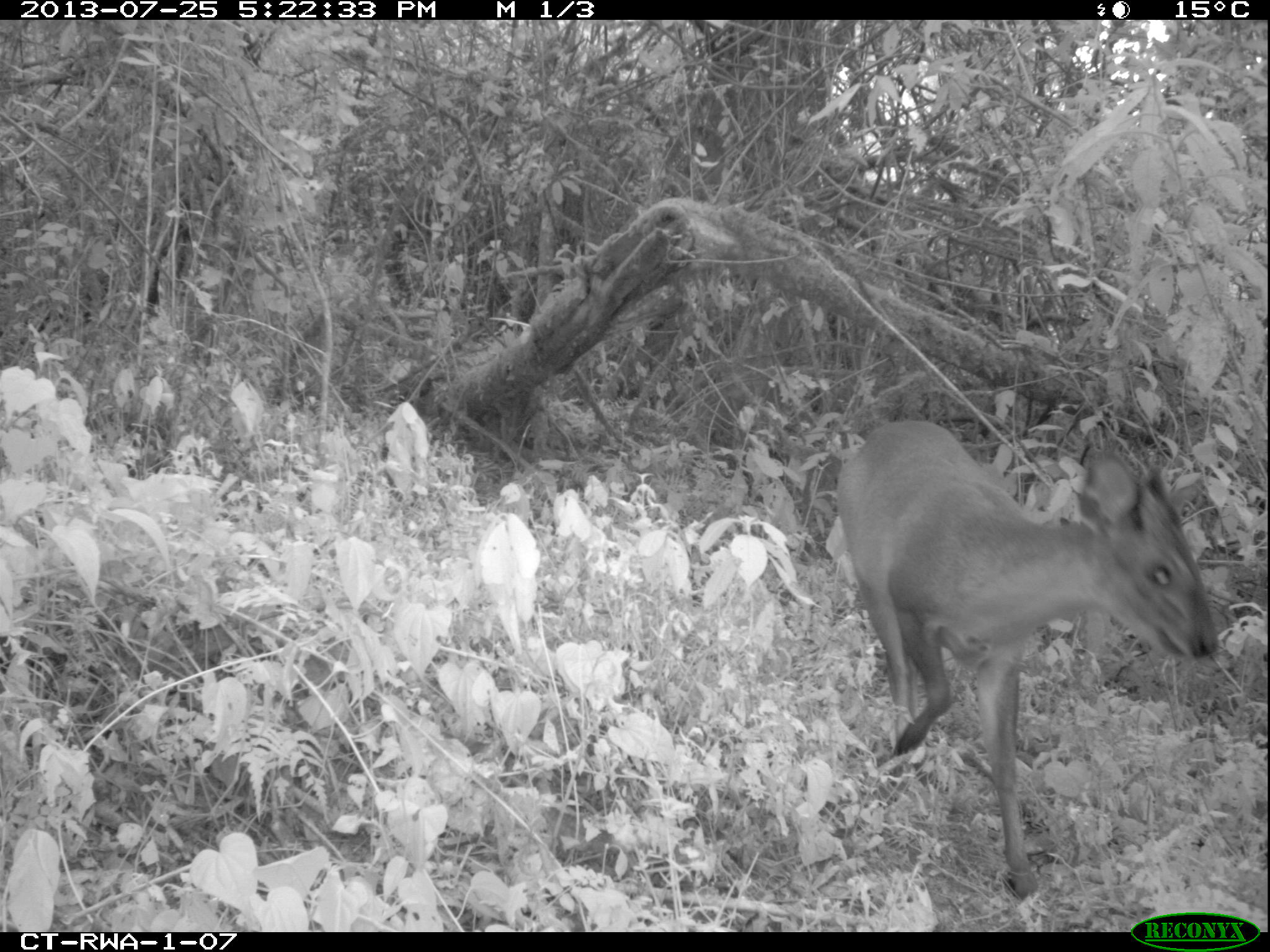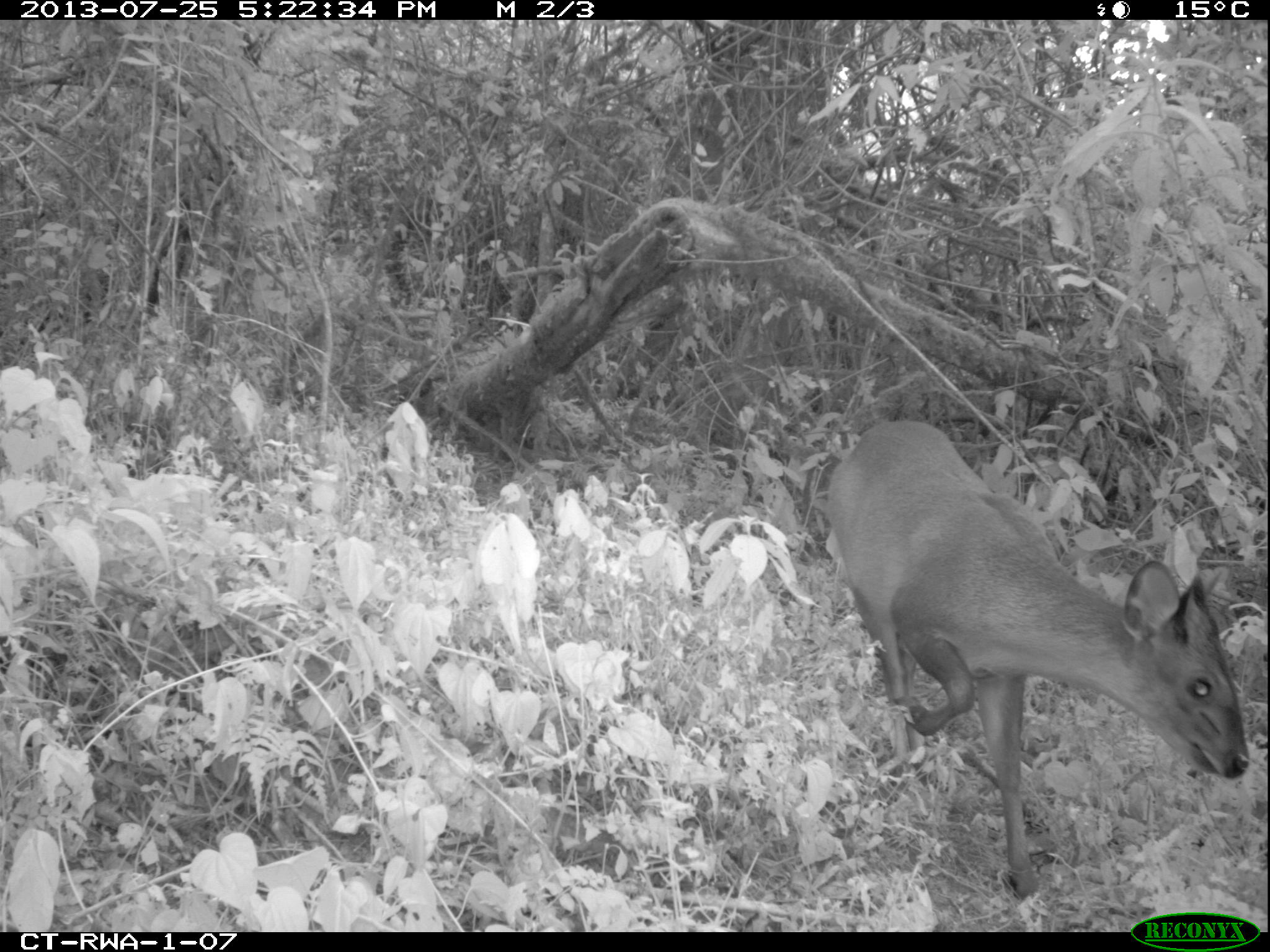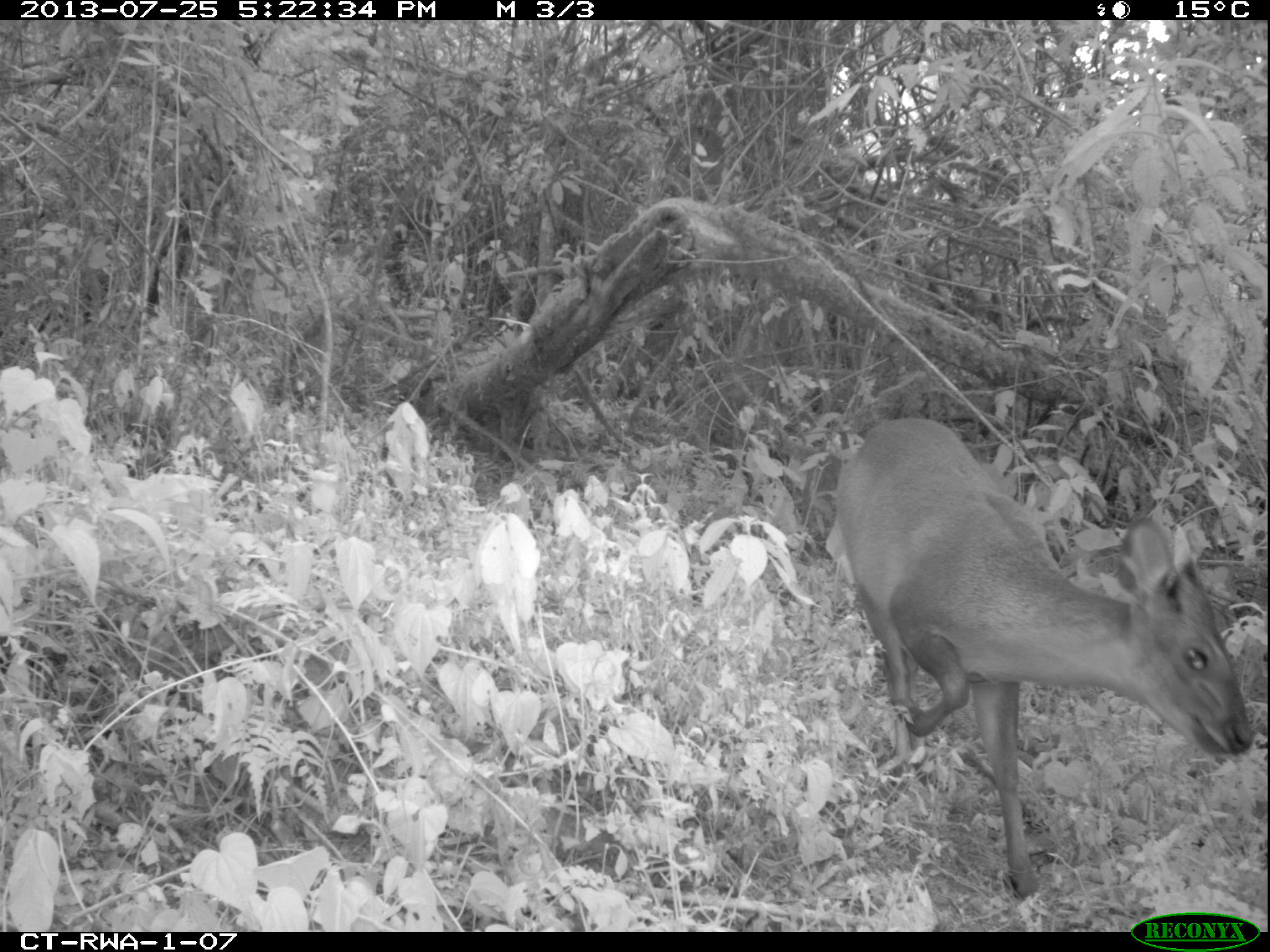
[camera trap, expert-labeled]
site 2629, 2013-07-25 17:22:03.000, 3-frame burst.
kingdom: Animalia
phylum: Chordata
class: Mammalia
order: Artiodactyla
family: Bovidae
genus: Cephalophus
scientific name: Cephalophus nigrifrons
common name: black-fronted duiker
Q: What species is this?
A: Cephalophus nigrifrons (black-fronted duiker).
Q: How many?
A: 1.